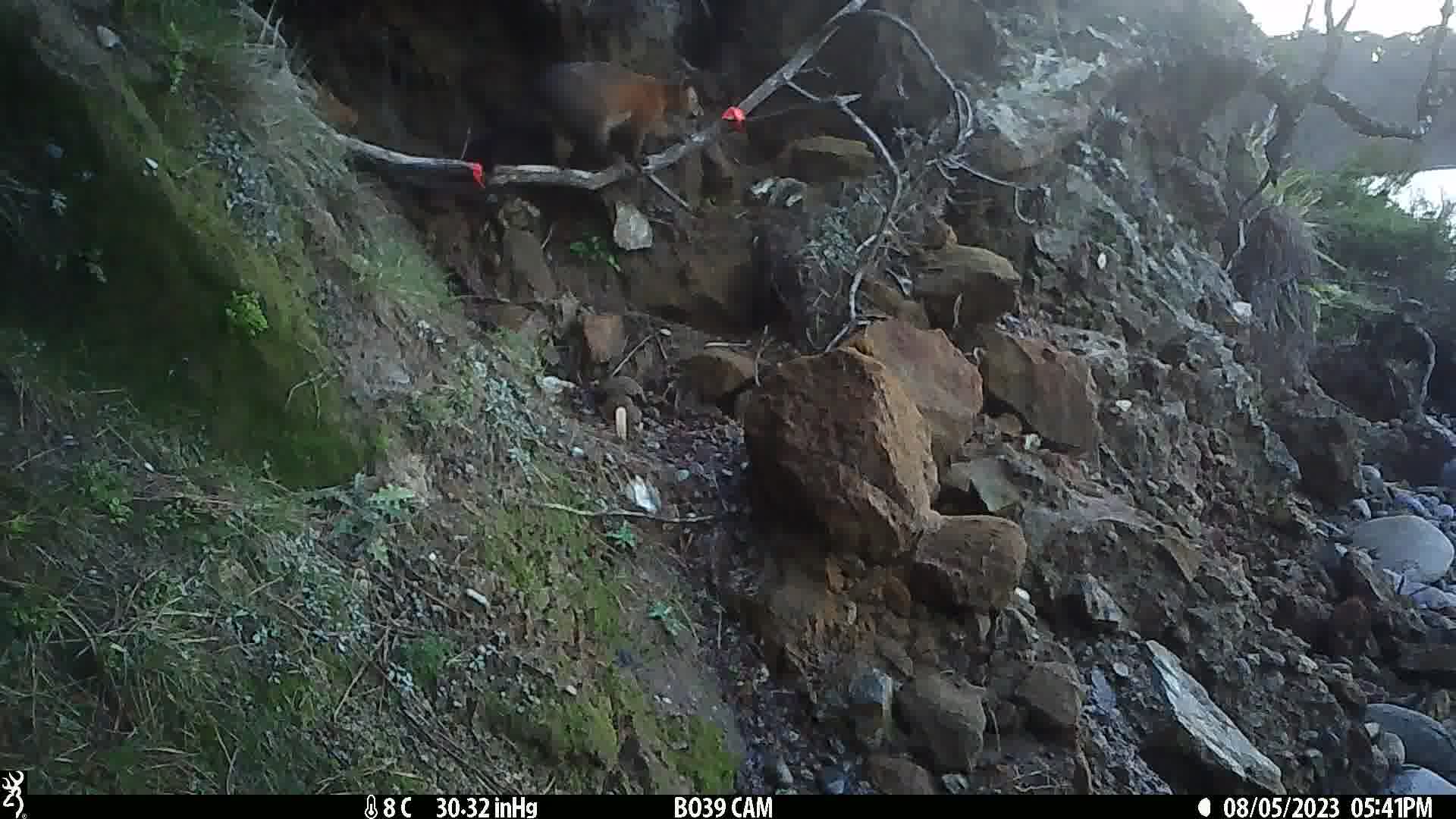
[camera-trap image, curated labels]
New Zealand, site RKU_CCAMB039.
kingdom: Animalia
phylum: Chordata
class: Mammalia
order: Diprotodontia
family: Phalangeridae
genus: Trichosurus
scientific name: Trichosurus vulpecula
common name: common brushtail possum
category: possum